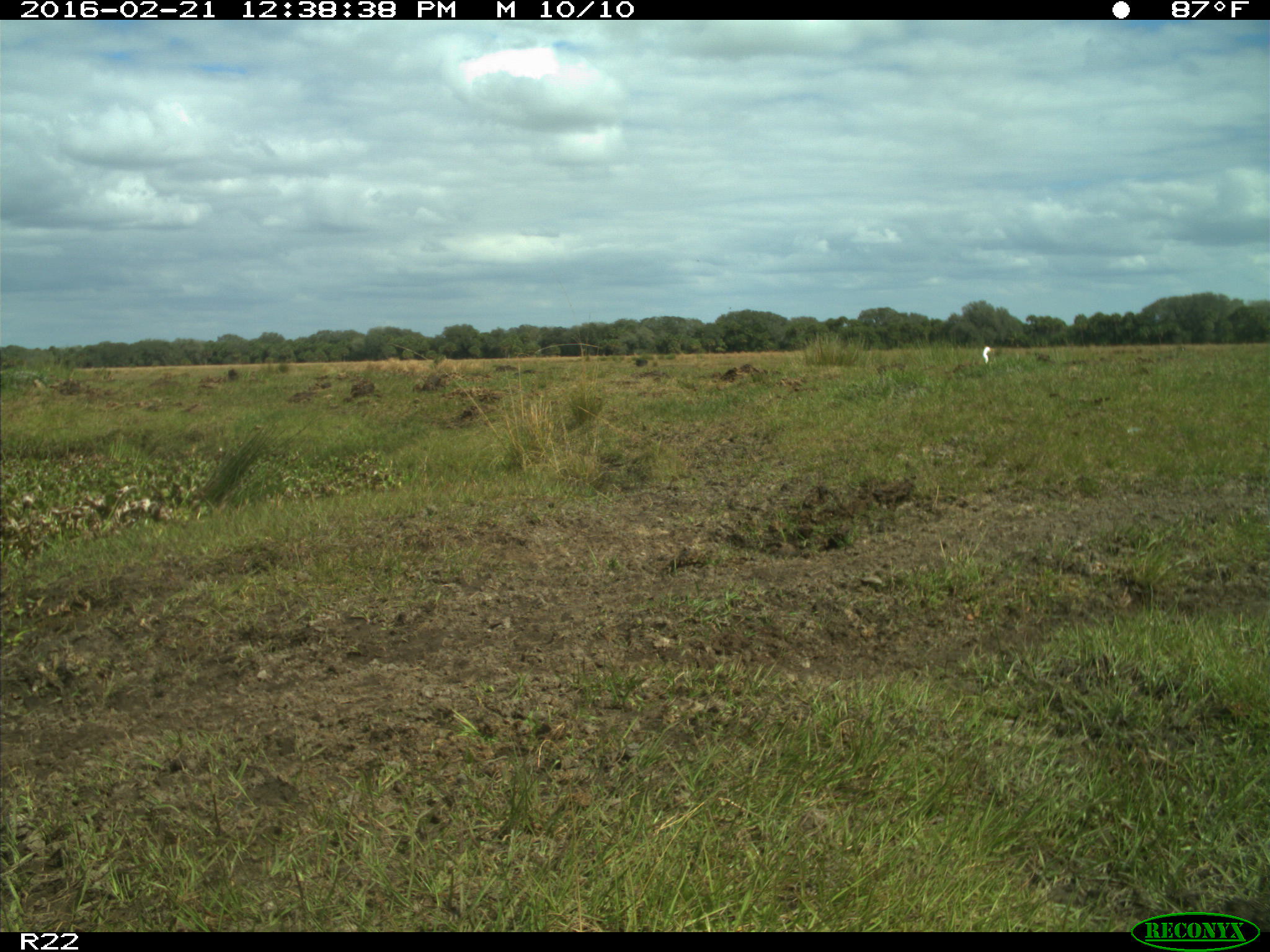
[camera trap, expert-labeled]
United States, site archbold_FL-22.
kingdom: Animalia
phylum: Chordata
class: Mammalia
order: Artiodactyla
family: Bovidae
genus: Bos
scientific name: Bos taurus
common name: domestic cow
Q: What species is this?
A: Bos taurus (domestic cow).